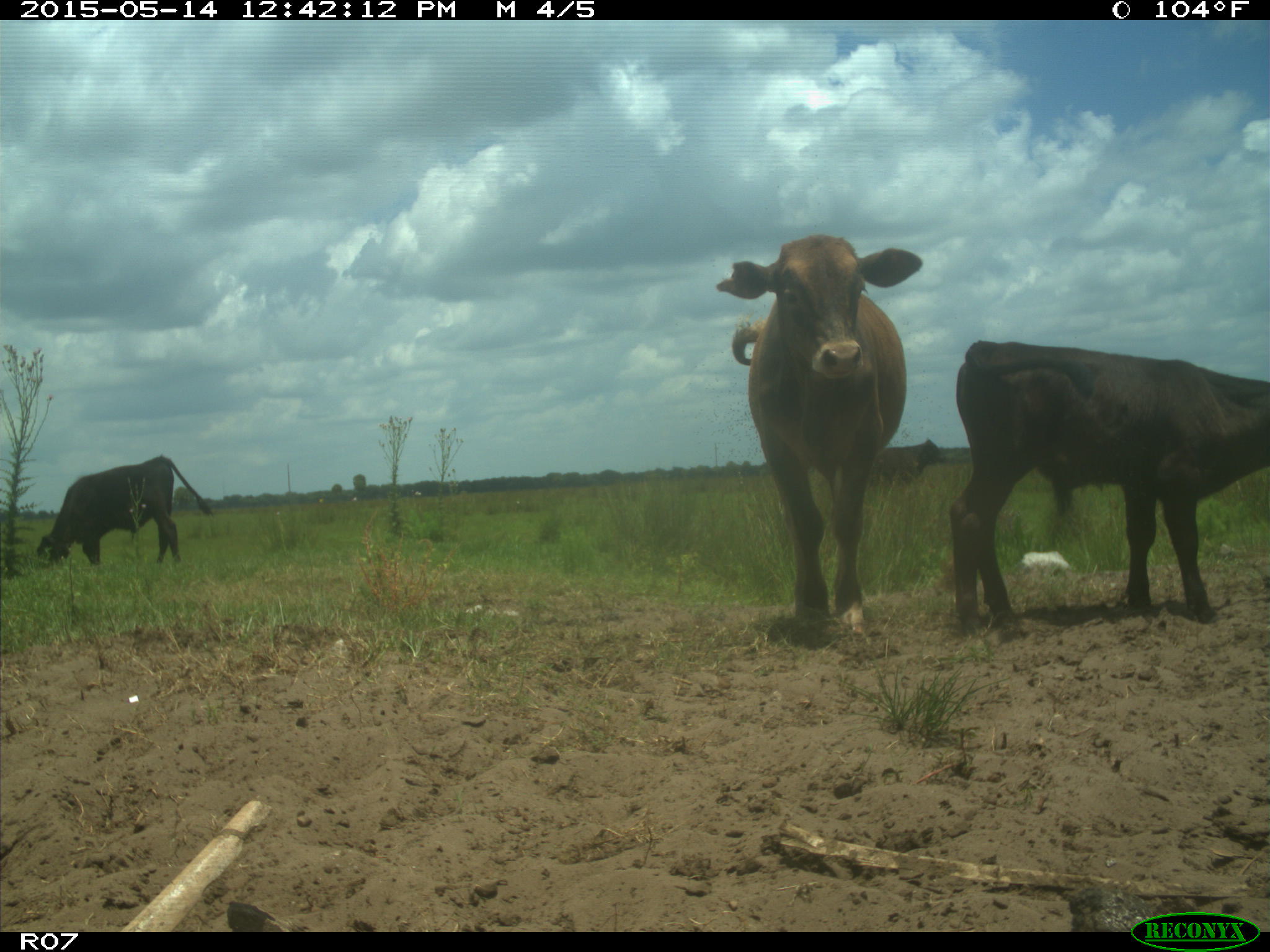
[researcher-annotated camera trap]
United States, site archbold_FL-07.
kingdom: Animalia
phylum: Chordata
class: Mammalia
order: Artiodactyla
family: Bovidae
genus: Bos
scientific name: Bos taurus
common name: domestic cow